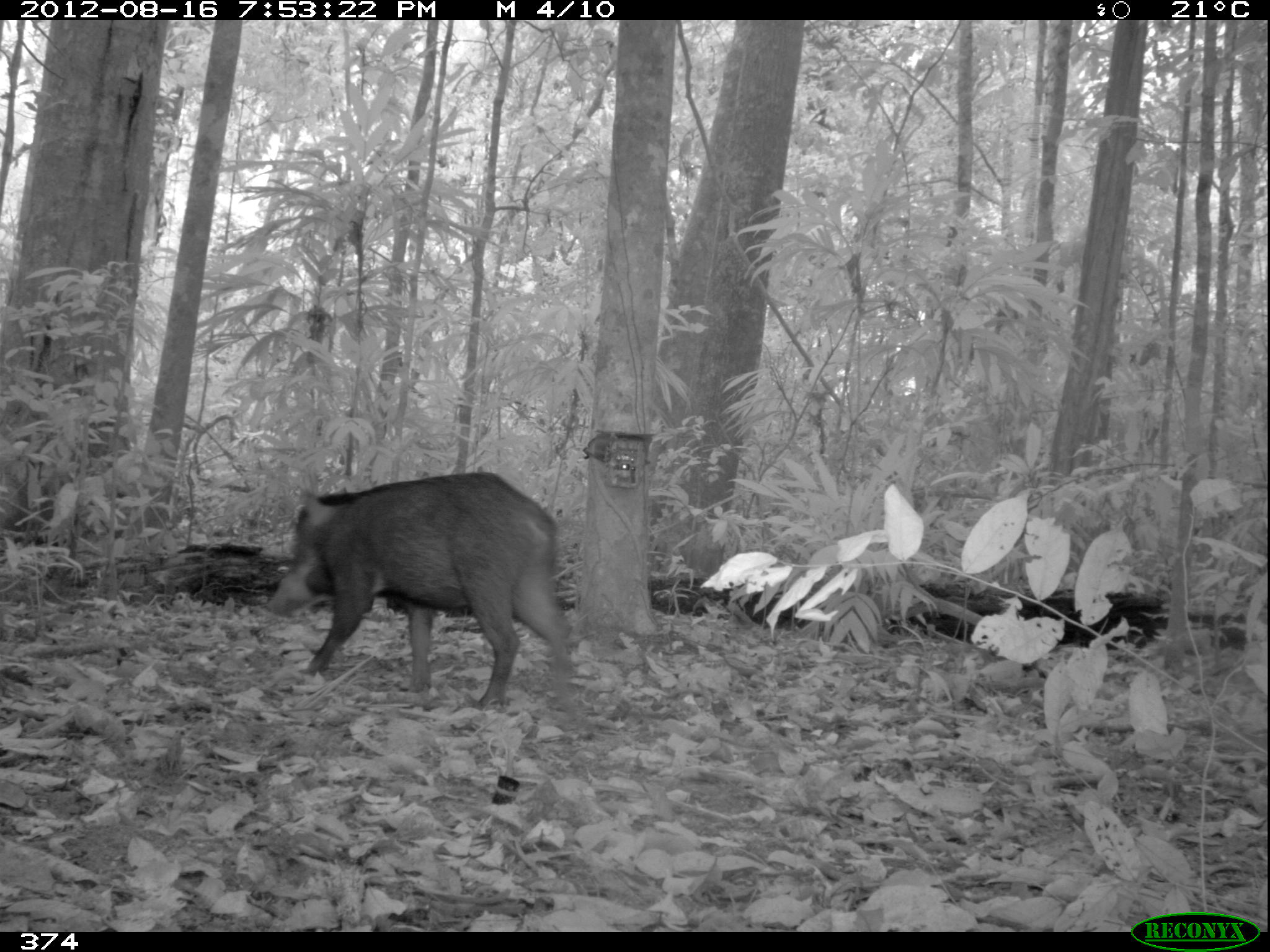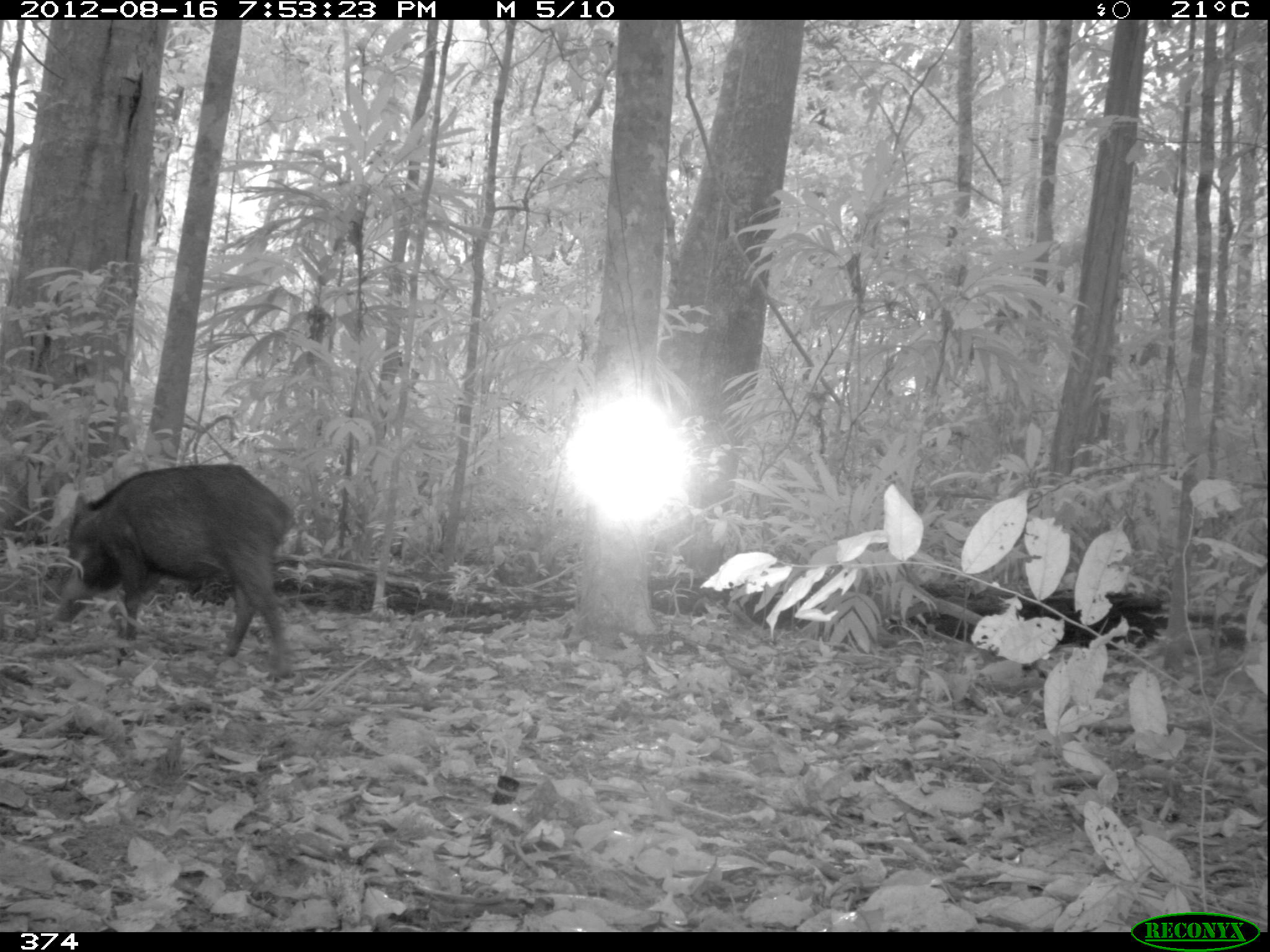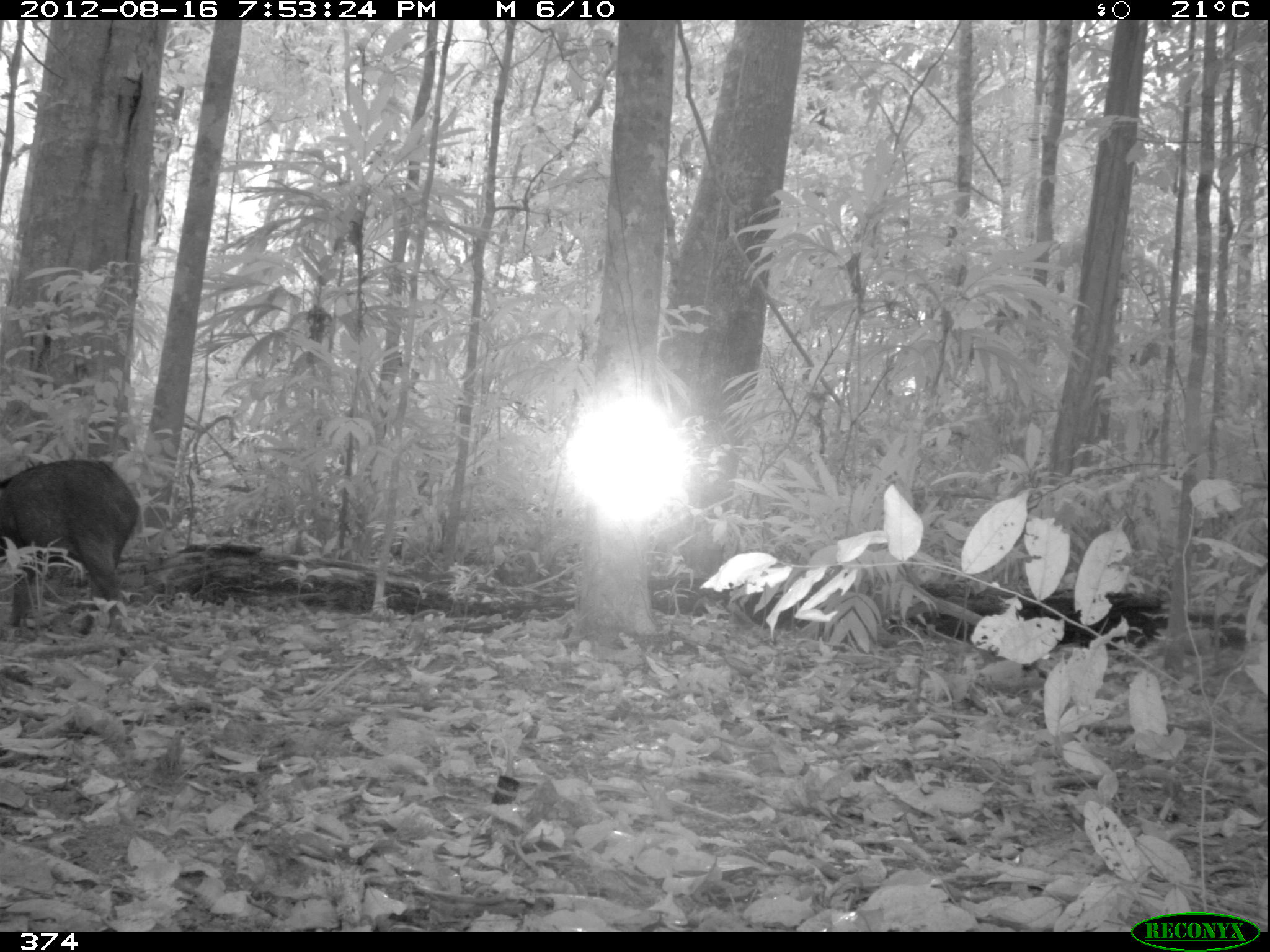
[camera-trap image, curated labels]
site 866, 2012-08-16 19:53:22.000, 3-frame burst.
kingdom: Animalia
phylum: Chordata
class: Mammalia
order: Artiodactyla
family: Tayassuidae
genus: Tayassu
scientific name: Tayassu pecari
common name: white-lipped peccary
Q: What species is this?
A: Tayassu pecari (white-lipped peccary).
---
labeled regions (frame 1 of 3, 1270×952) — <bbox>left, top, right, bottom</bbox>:
tayassu pecari: <bbox>263, 467, 573, 709</bbox>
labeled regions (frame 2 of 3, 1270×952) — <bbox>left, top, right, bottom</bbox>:
tayassu pecari: <bbox>50, 461, 299, 683</bbox>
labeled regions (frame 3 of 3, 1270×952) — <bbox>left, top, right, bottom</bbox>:
tayassu pecari: <bbox>0, 452, 142, 634</bbox>